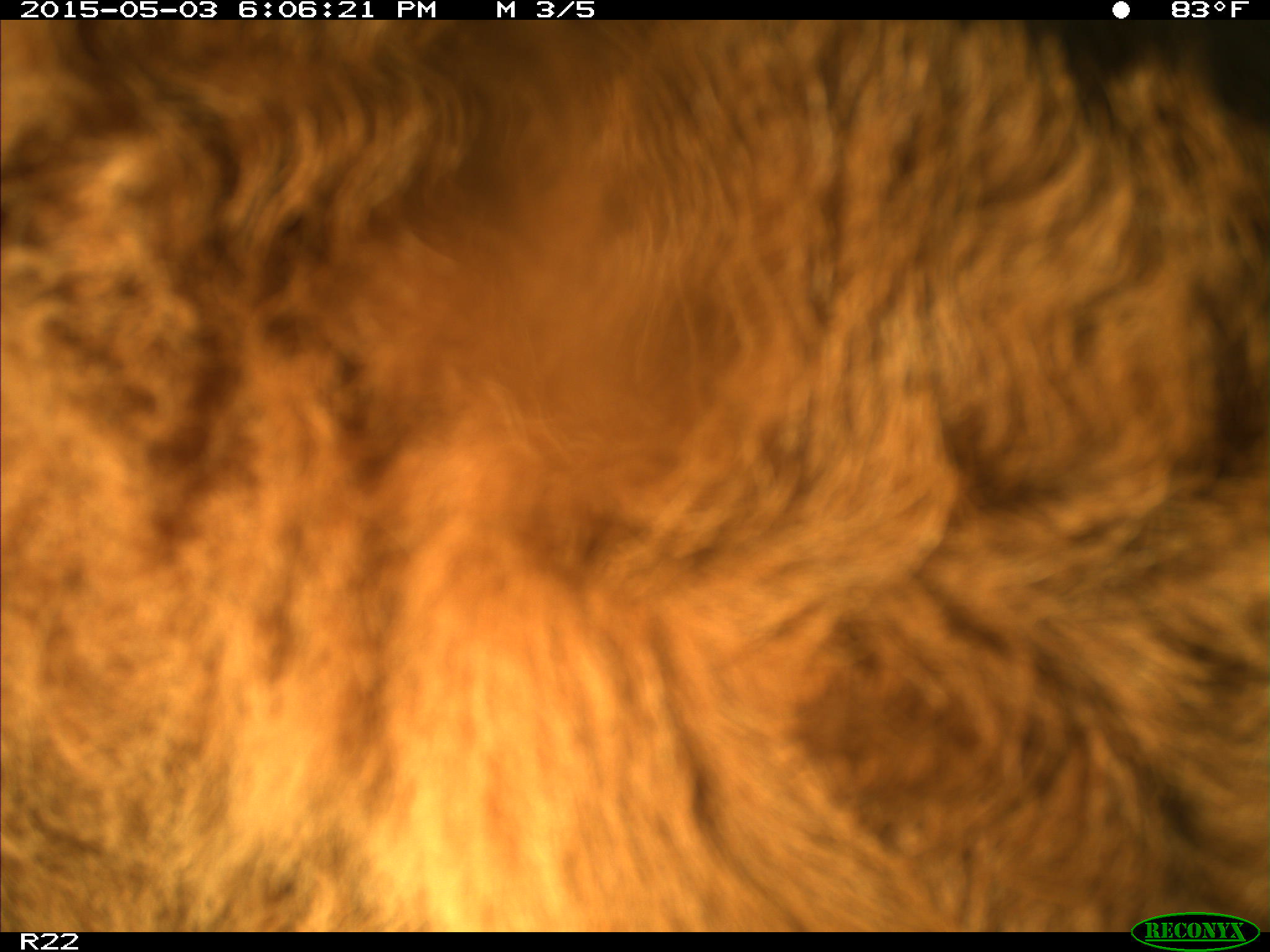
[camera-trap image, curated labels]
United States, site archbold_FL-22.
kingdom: Animalia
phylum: Chordata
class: Mammalia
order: Artiodactyla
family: Bovidae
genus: Bos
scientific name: Bos taurus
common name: domestic cow